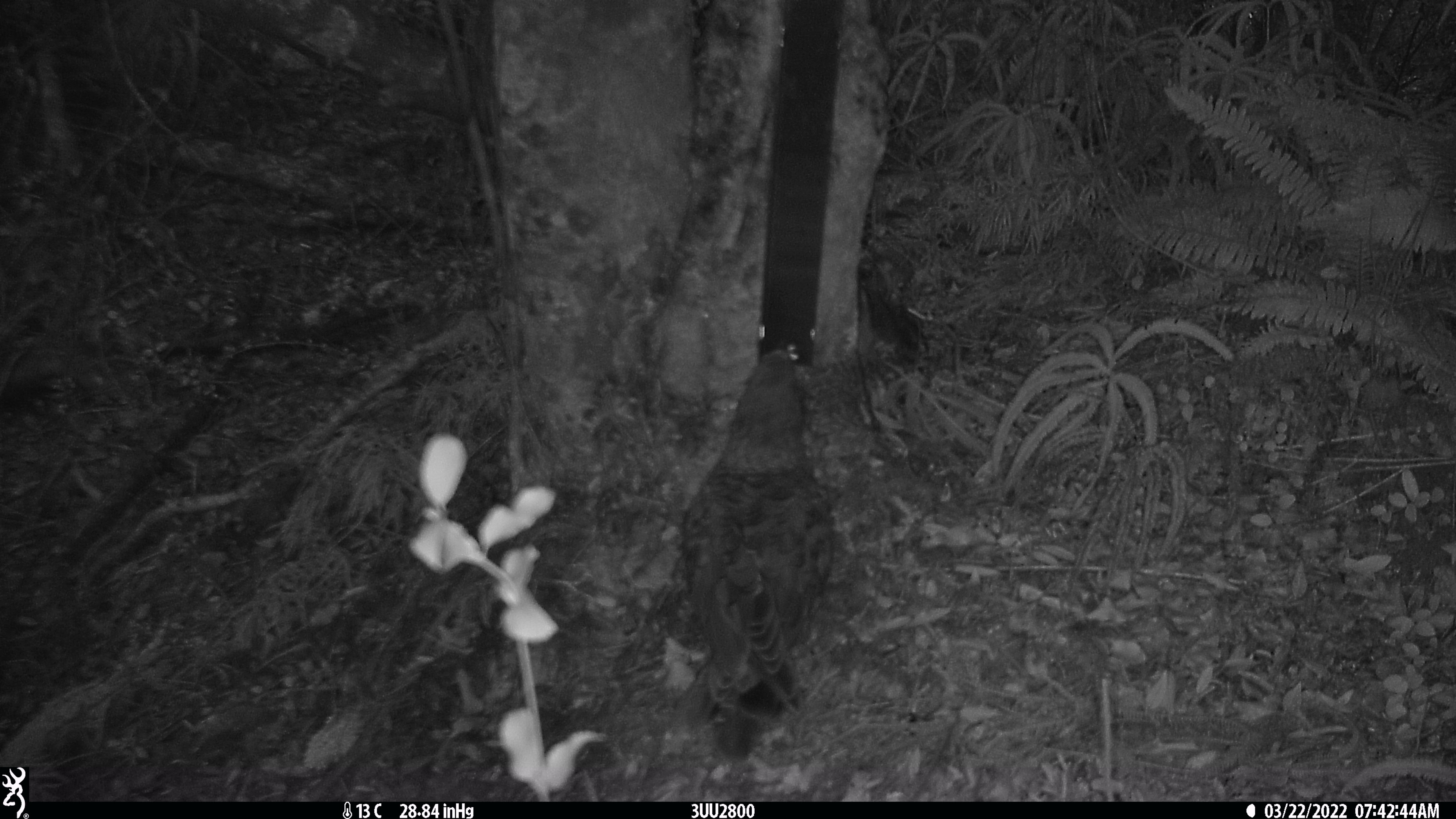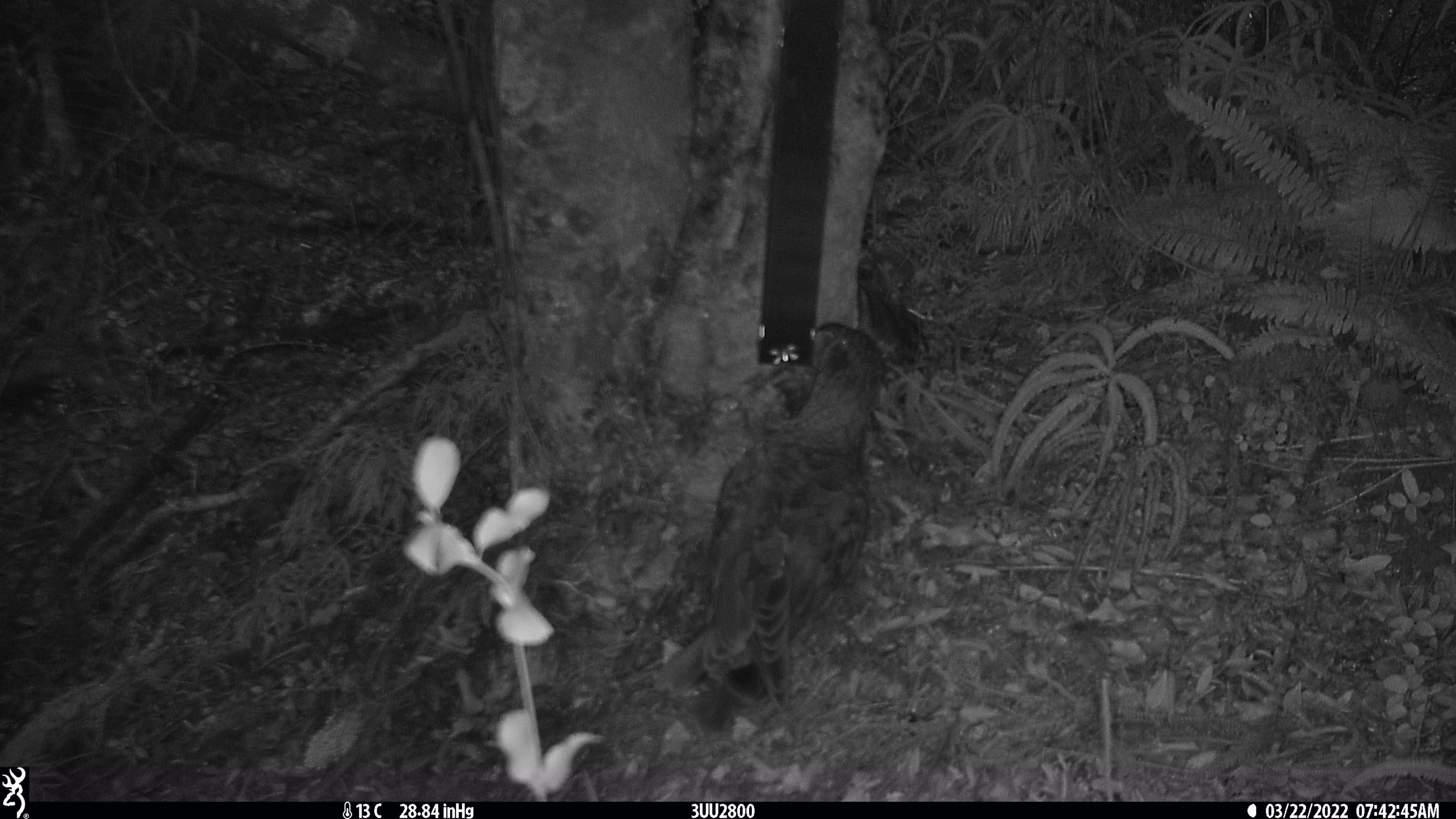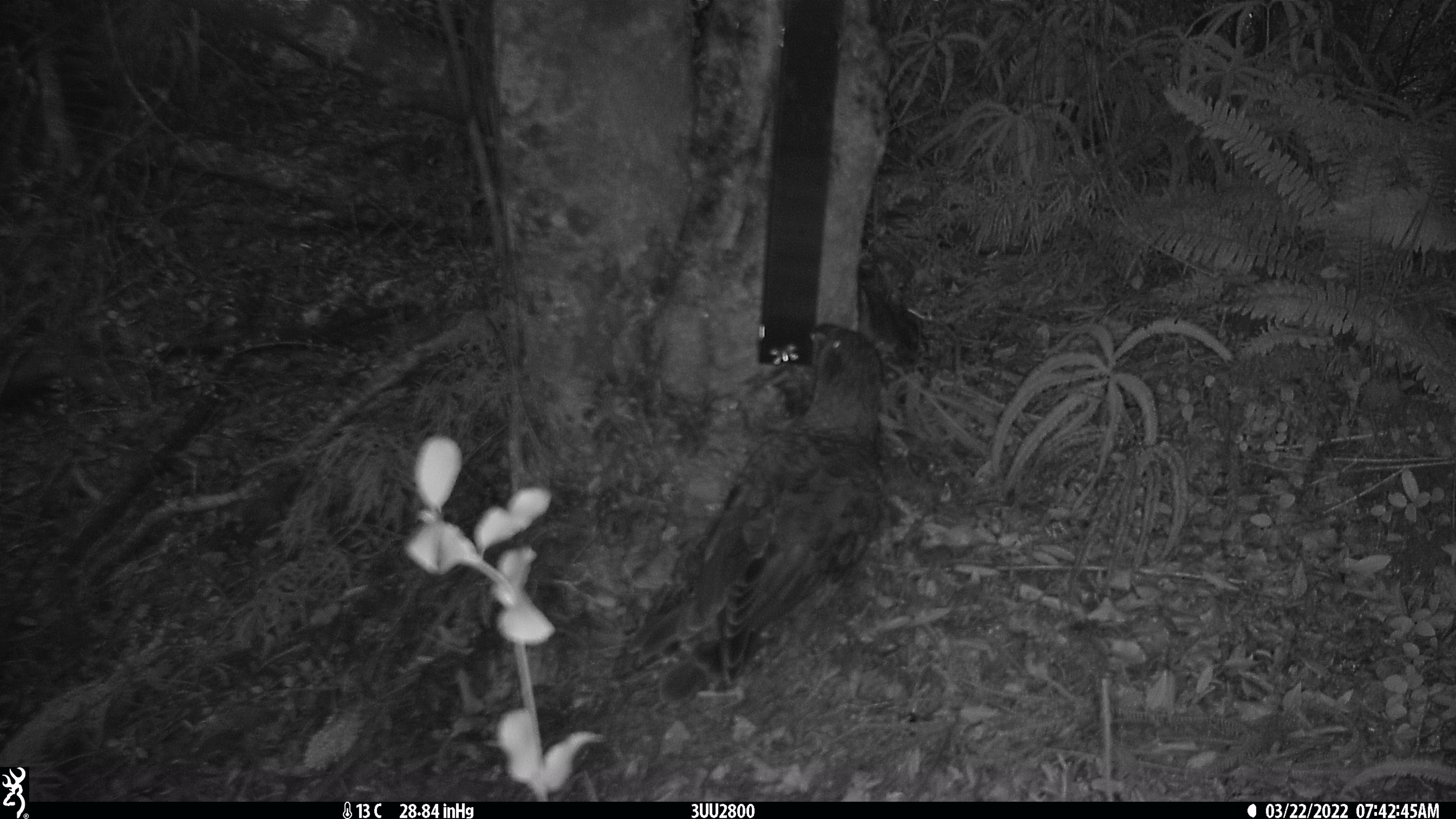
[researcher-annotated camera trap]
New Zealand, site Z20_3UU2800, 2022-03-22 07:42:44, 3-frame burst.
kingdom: Animalia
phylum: Chordata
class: Aves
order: Psittaciformes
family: Strigopidae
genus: Nestor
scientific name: Nestor notabilis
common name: kea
Kea (Nestor notabilis).